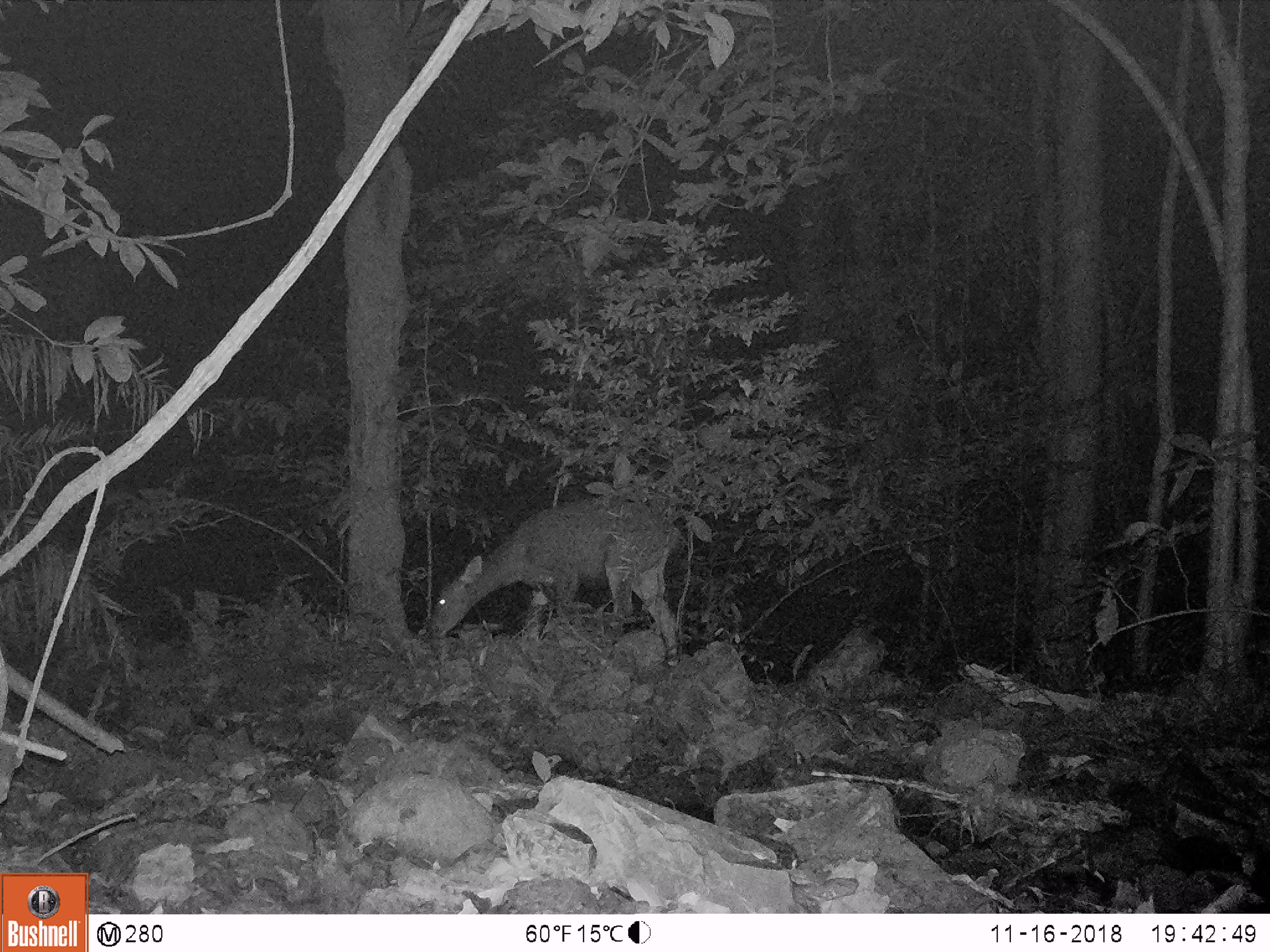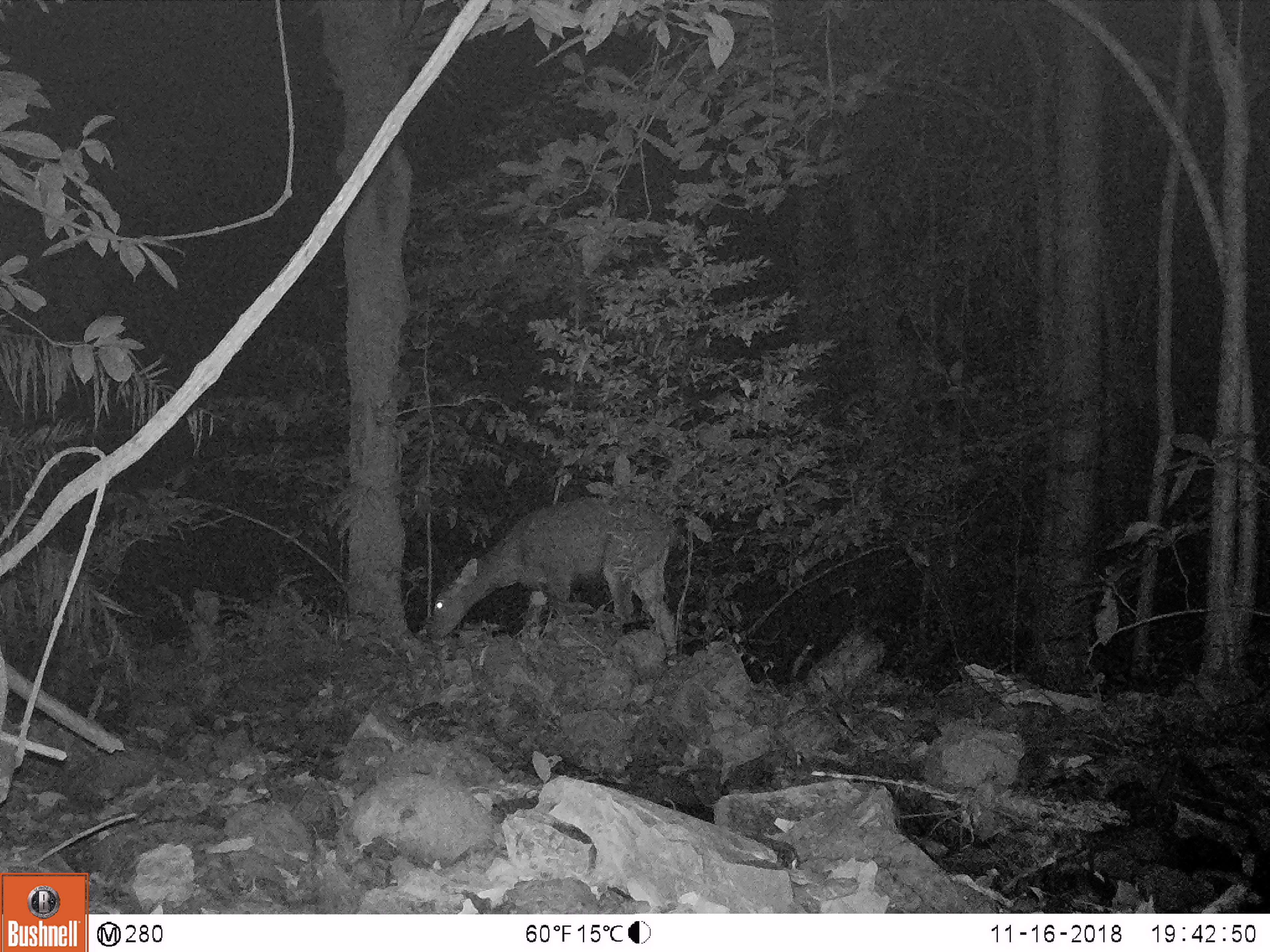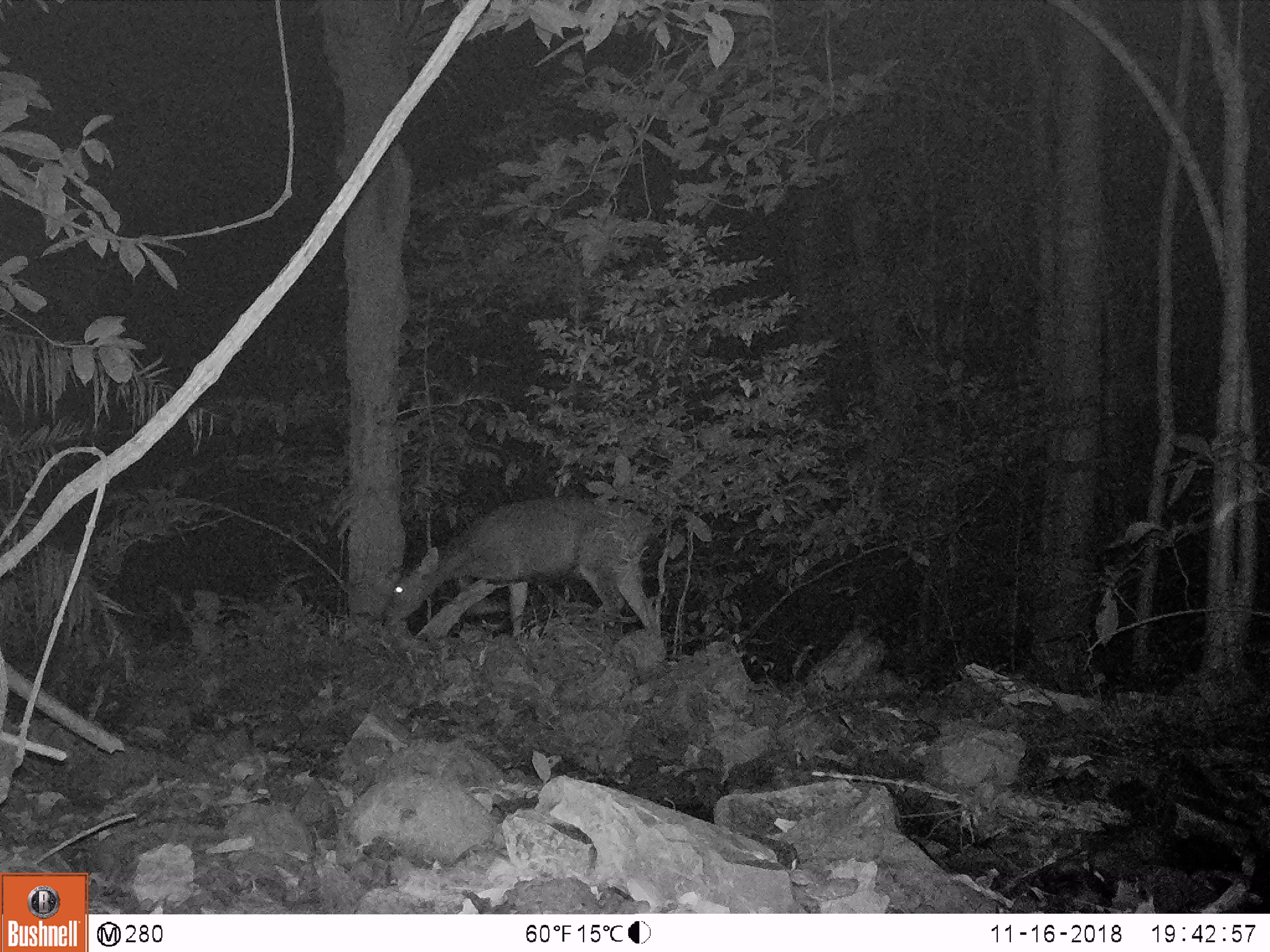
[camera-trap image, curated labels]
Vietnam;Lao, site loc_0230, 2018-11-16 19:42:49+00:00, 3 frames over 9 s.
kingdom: Animalia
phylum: Chordata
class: Mammalia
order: Artiodactyla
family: Cervidae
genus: Rusa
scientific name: Rusa unicolor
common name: sambar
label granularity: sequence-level